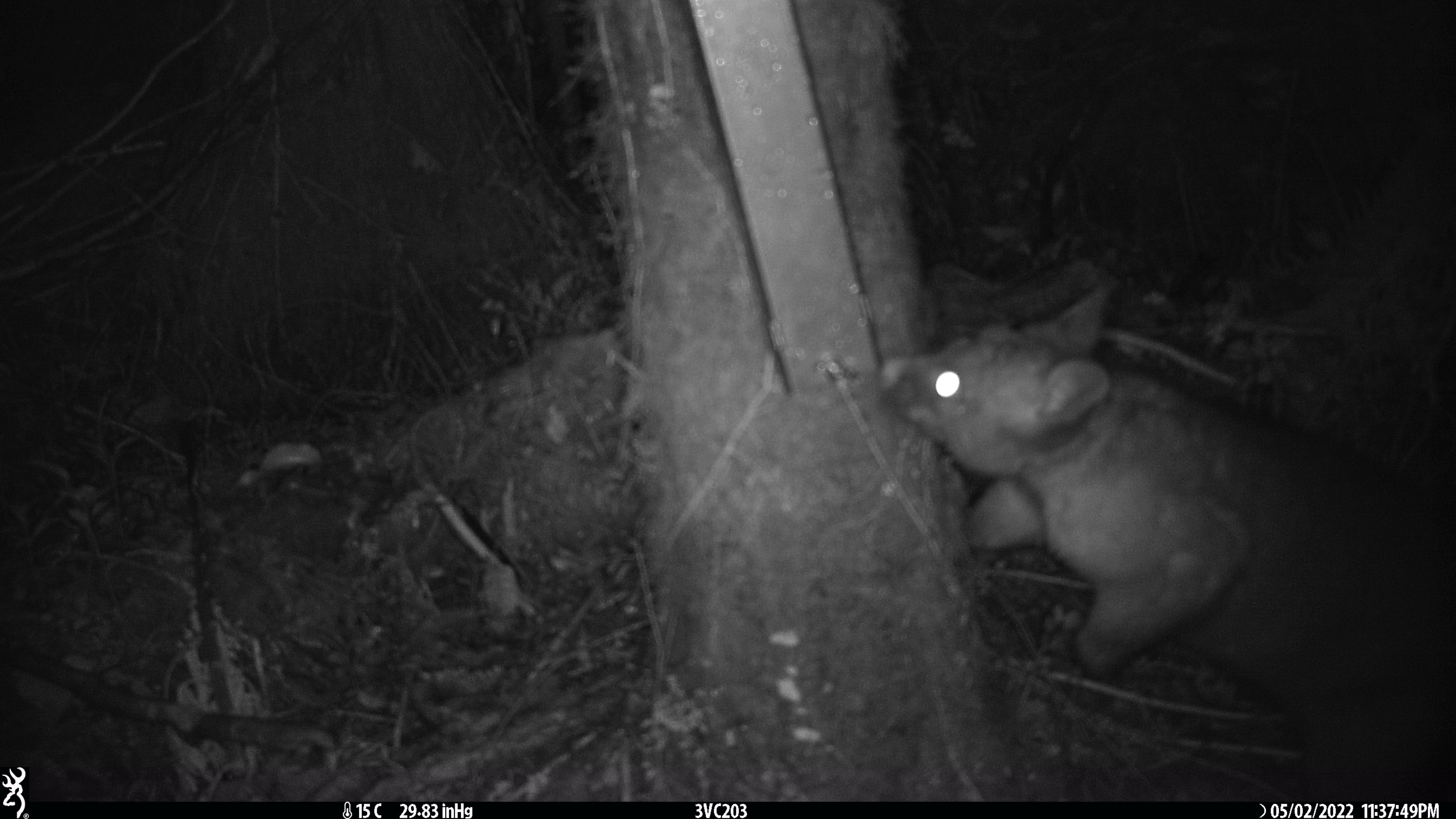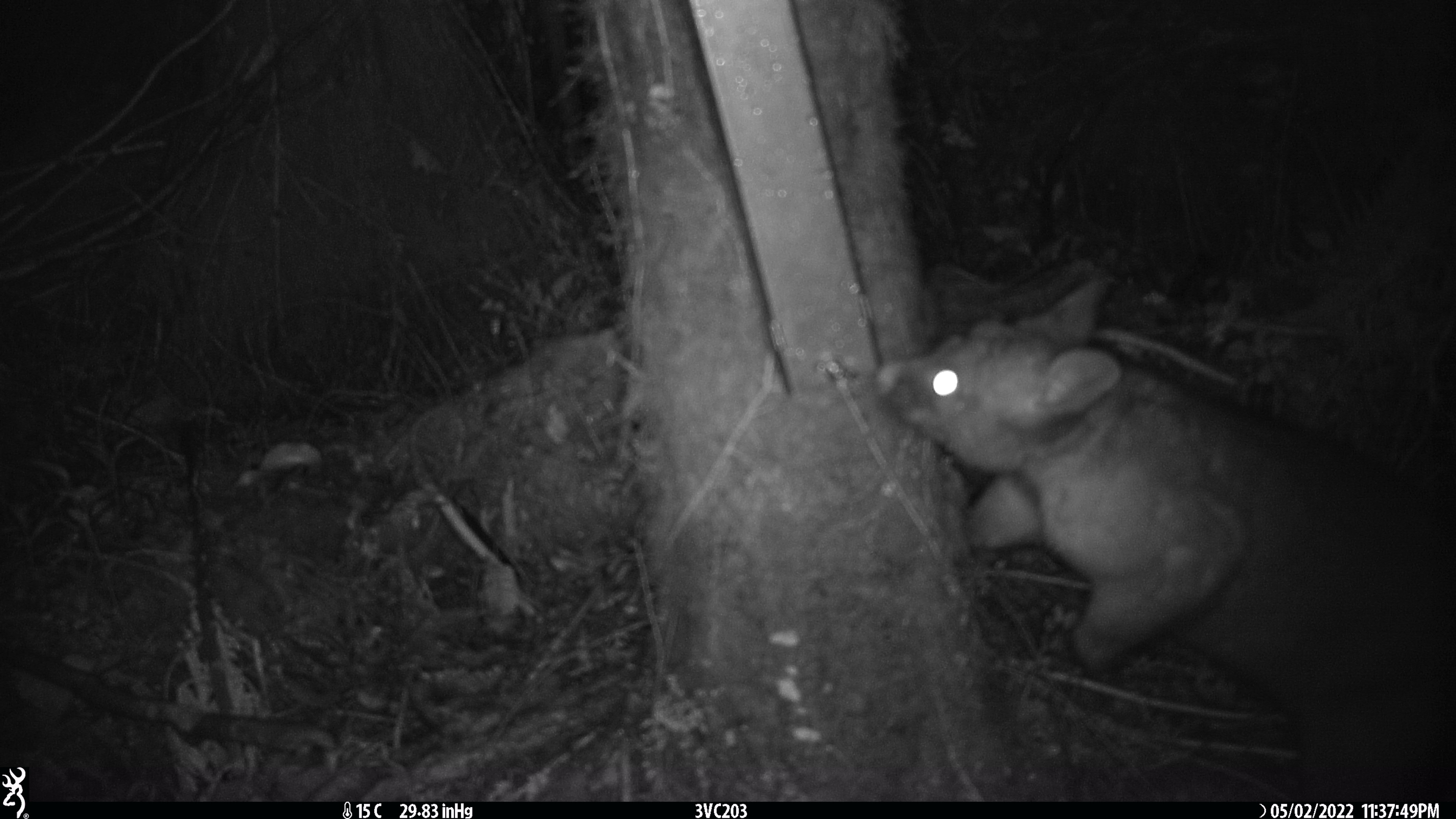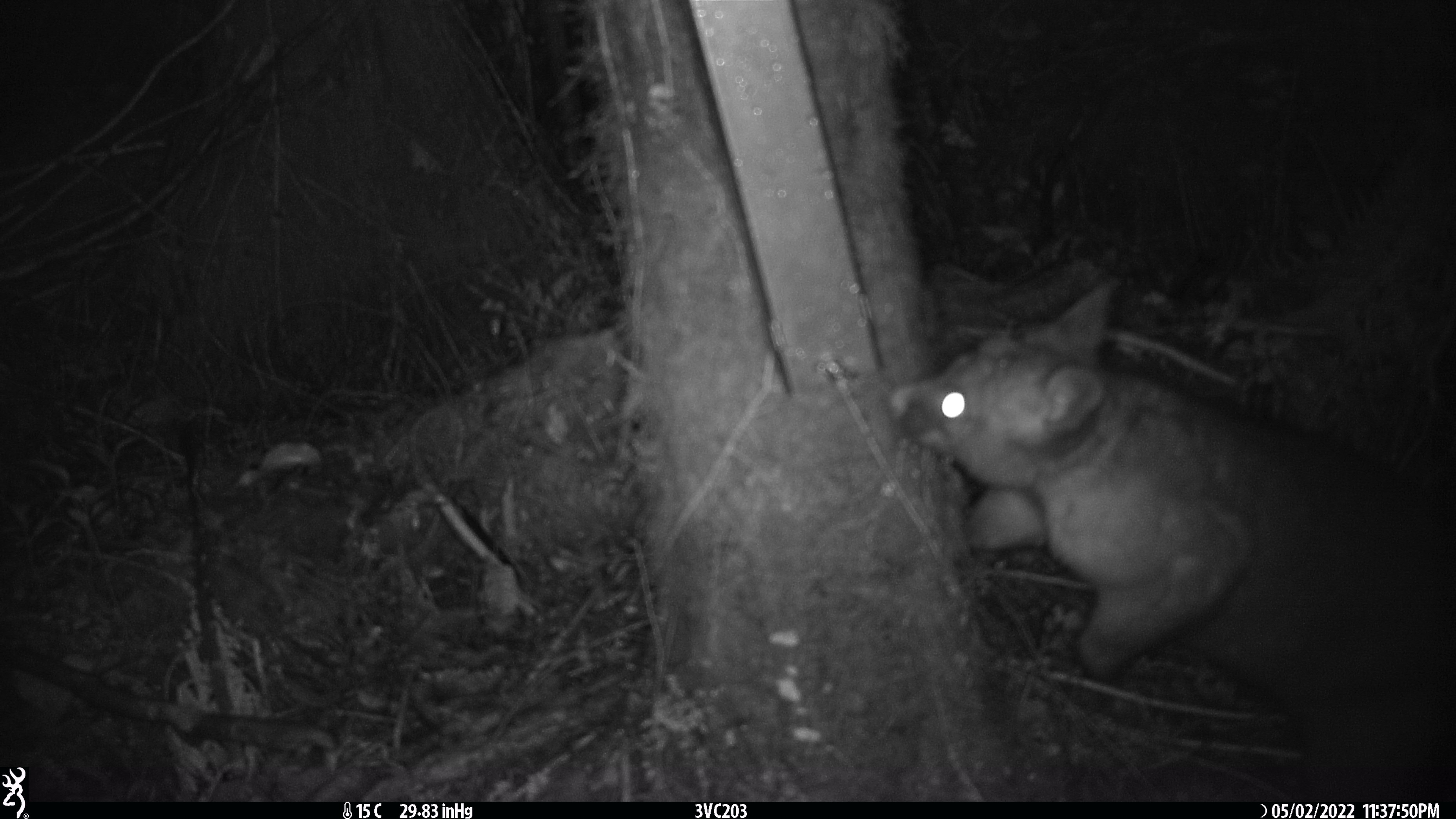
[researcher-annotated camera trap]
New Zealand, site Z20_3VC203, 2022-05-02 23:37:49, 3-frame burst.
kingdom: Animalia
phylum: Chordata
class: Mammalia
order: Diprotodontia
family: Phalangeridae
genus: Trichosurus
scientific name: Trichosurus vulpecula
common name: common brushtail possum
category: possum